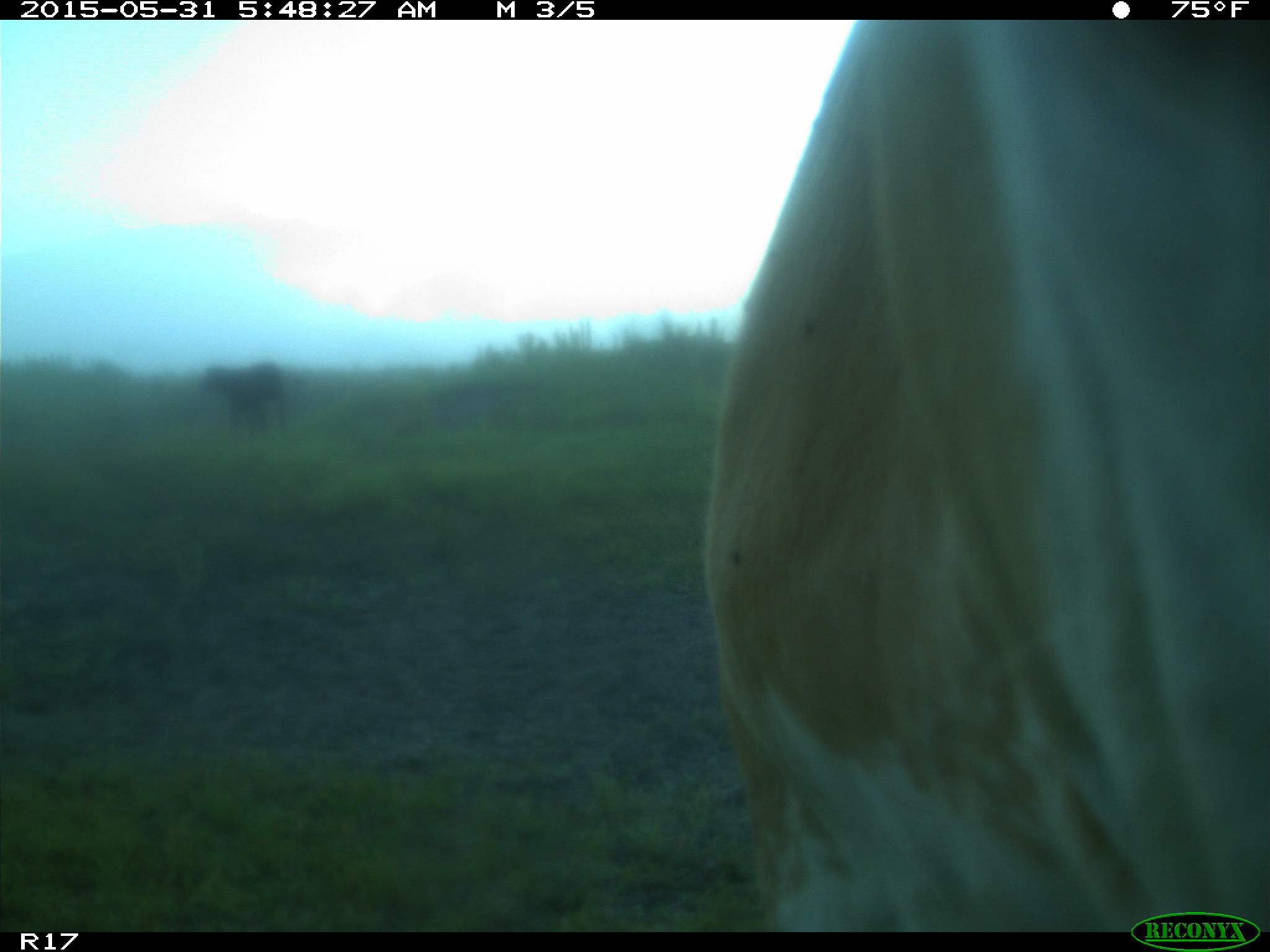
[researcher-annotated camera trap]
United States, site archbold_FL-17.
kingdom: Animalia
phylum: Chordata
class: Mammalia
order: Artiodactyla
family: Bovidae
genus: Bos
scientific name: Bos taurus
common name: domestic cow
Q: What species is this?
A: Bos taurus (domestic cow).